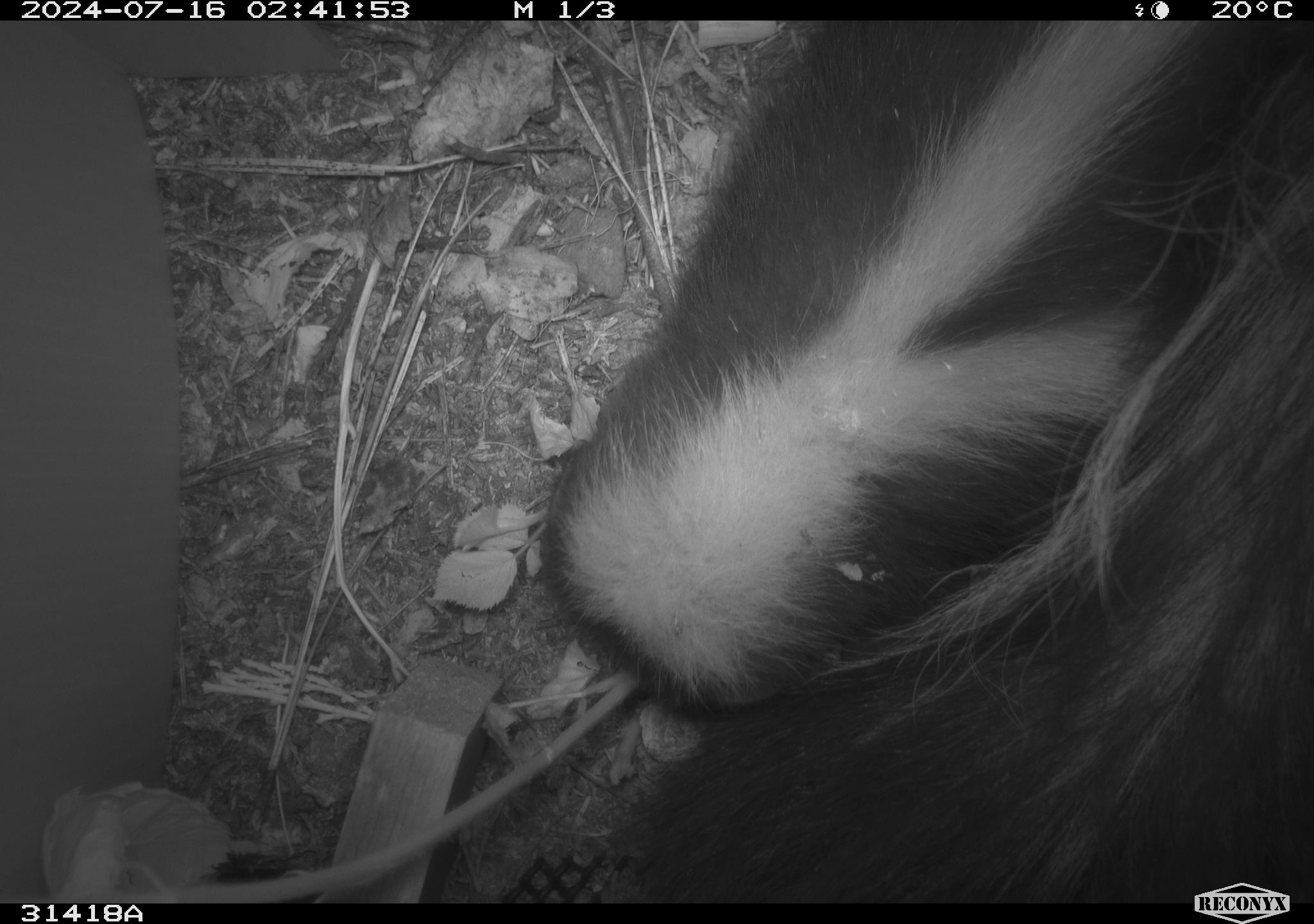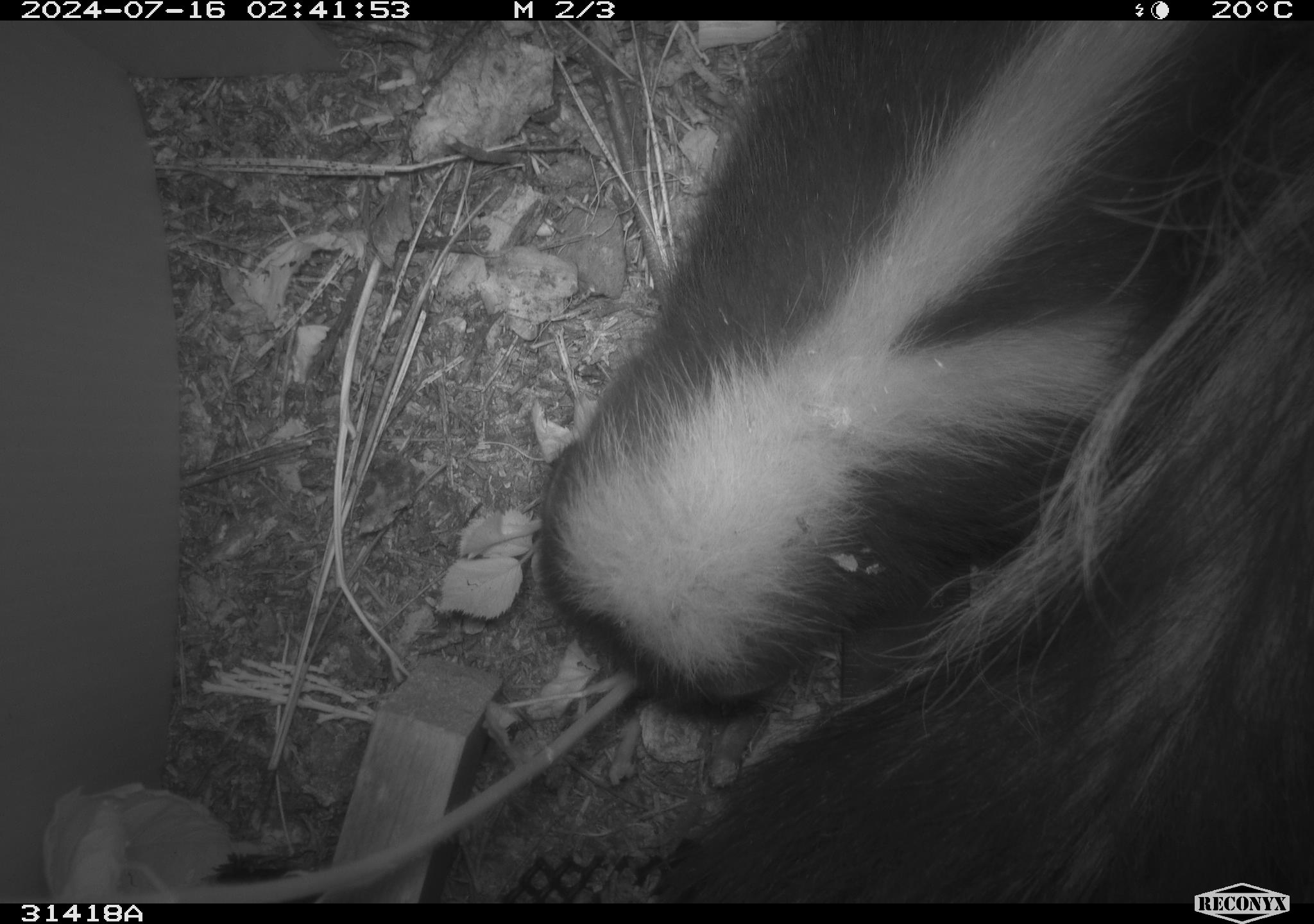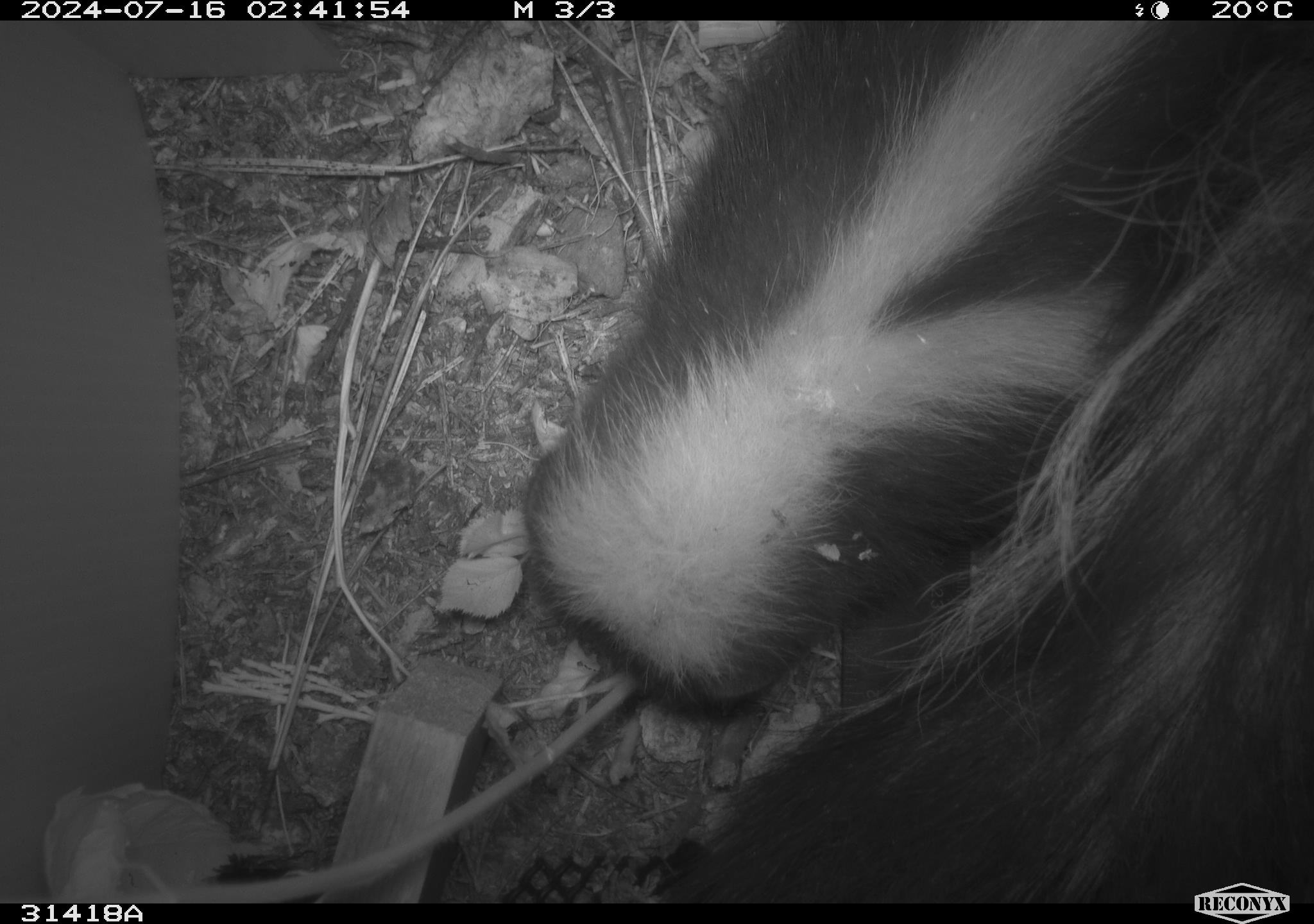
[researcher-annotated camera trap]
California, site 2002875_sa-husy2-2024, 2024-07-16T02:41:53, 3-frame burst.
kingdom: Animalia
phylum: Chordata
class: Mammalia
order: Carnivora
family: Mephitidae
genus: Mephitis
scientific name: Mephitis mephitis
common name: striped skunk